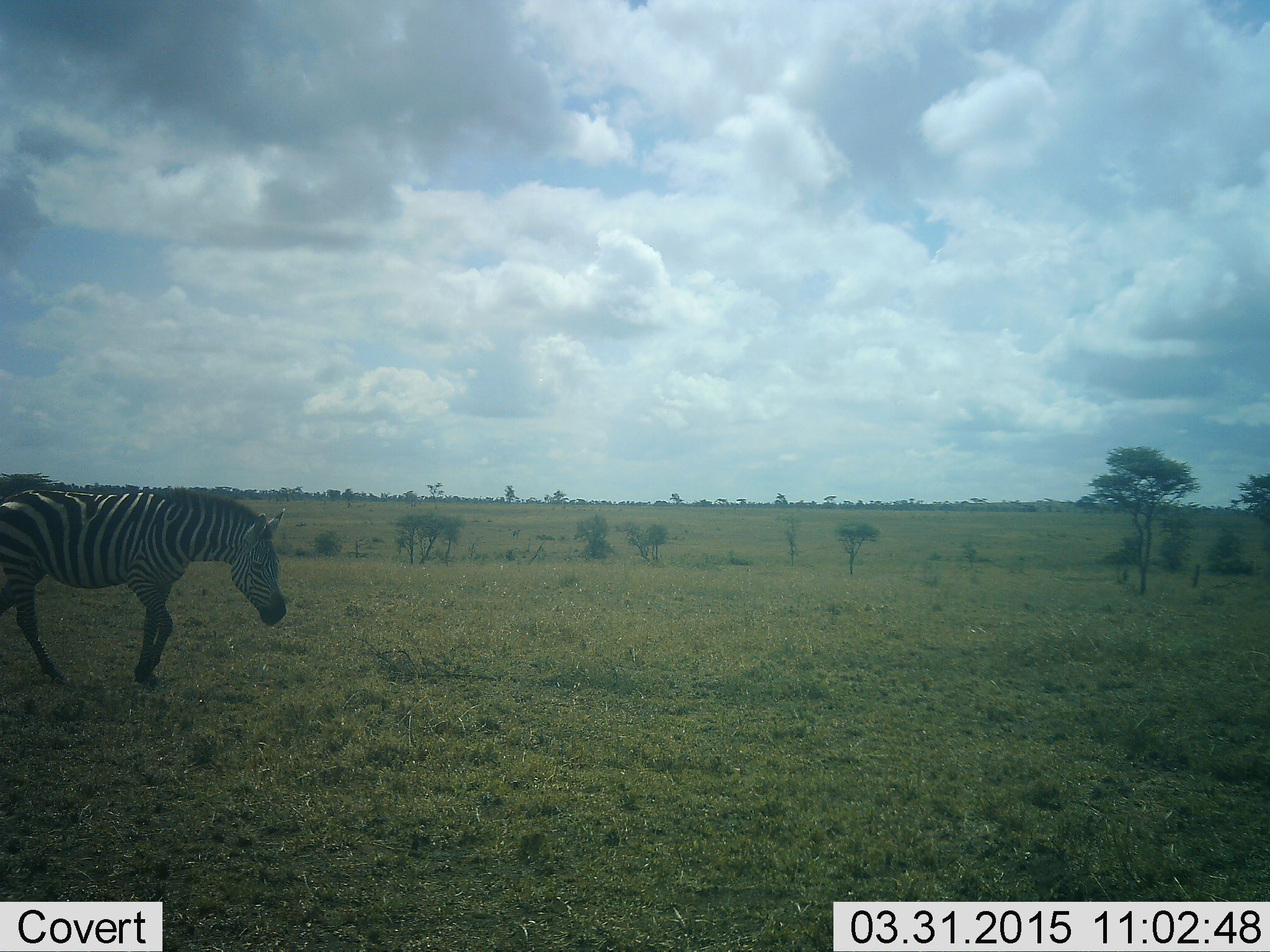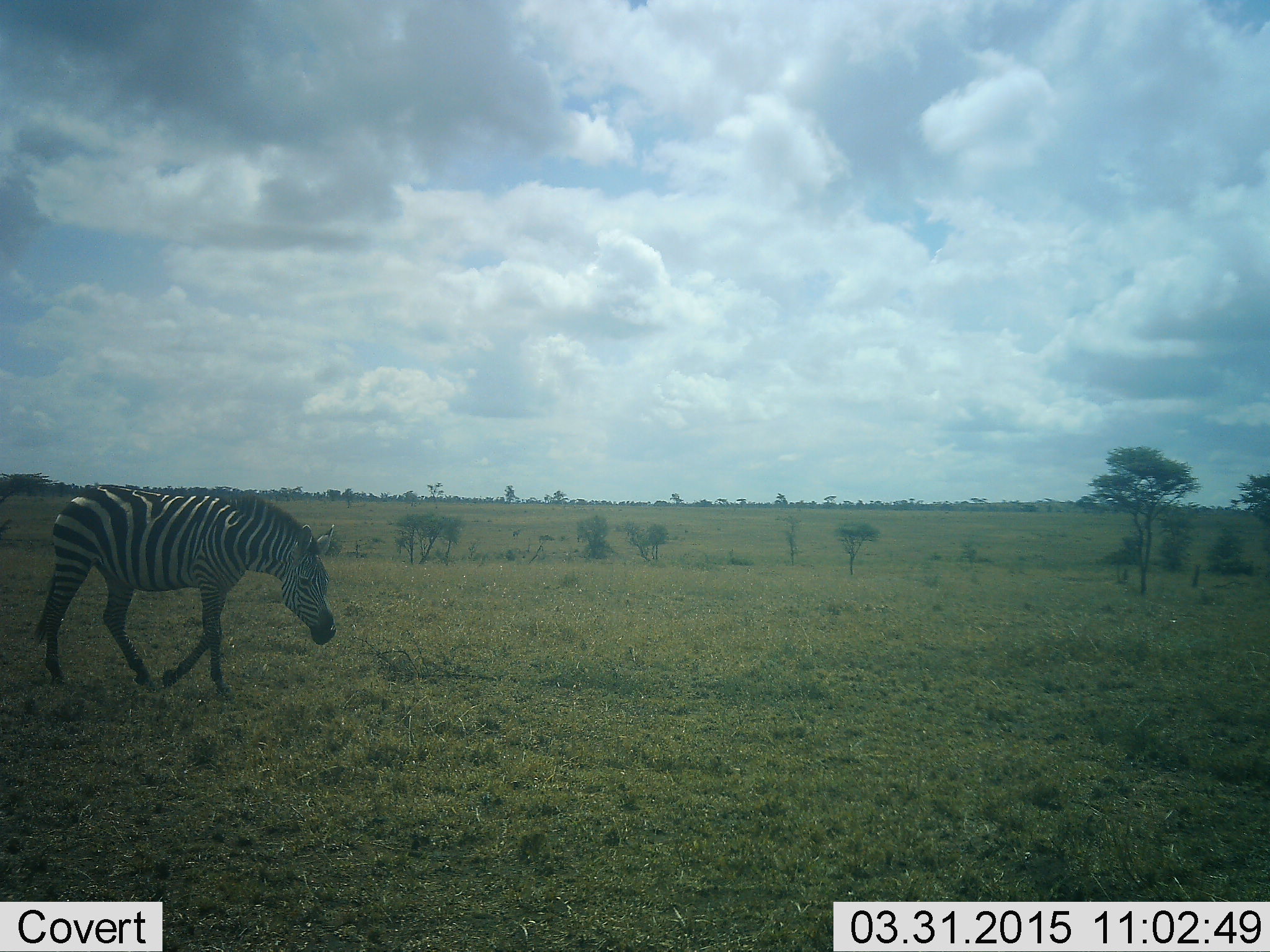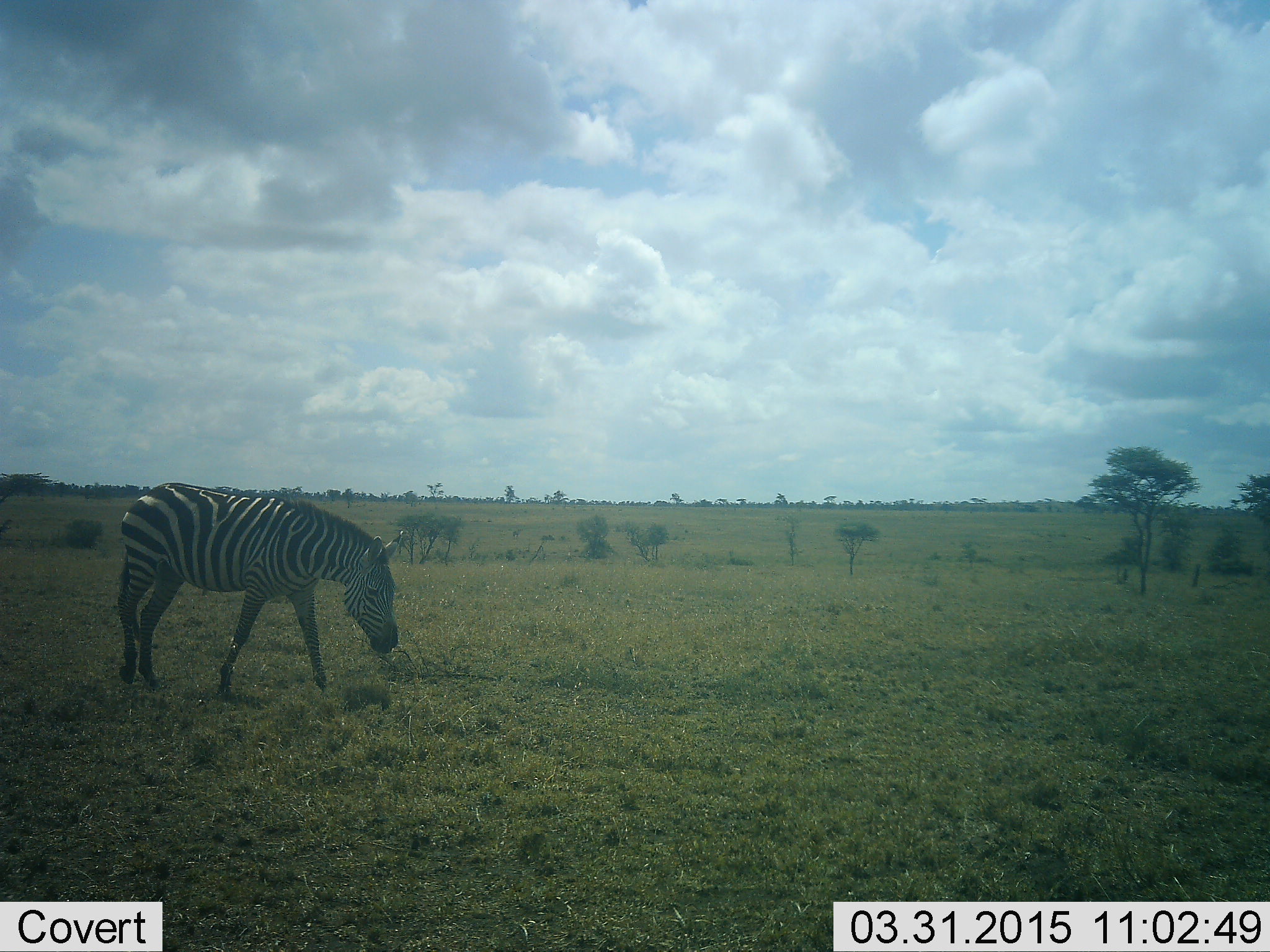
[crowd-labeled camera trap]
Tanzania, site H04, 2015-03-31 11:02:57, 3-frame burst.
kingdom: Animalia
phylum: Chordata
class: Mammalia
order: Perissodactyla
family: Equidae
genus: Equus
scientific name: Equus quagga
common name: plains zebra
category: zebra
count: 1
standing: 0%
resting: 0%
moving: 90%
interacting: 0%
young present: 0%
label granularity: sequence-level